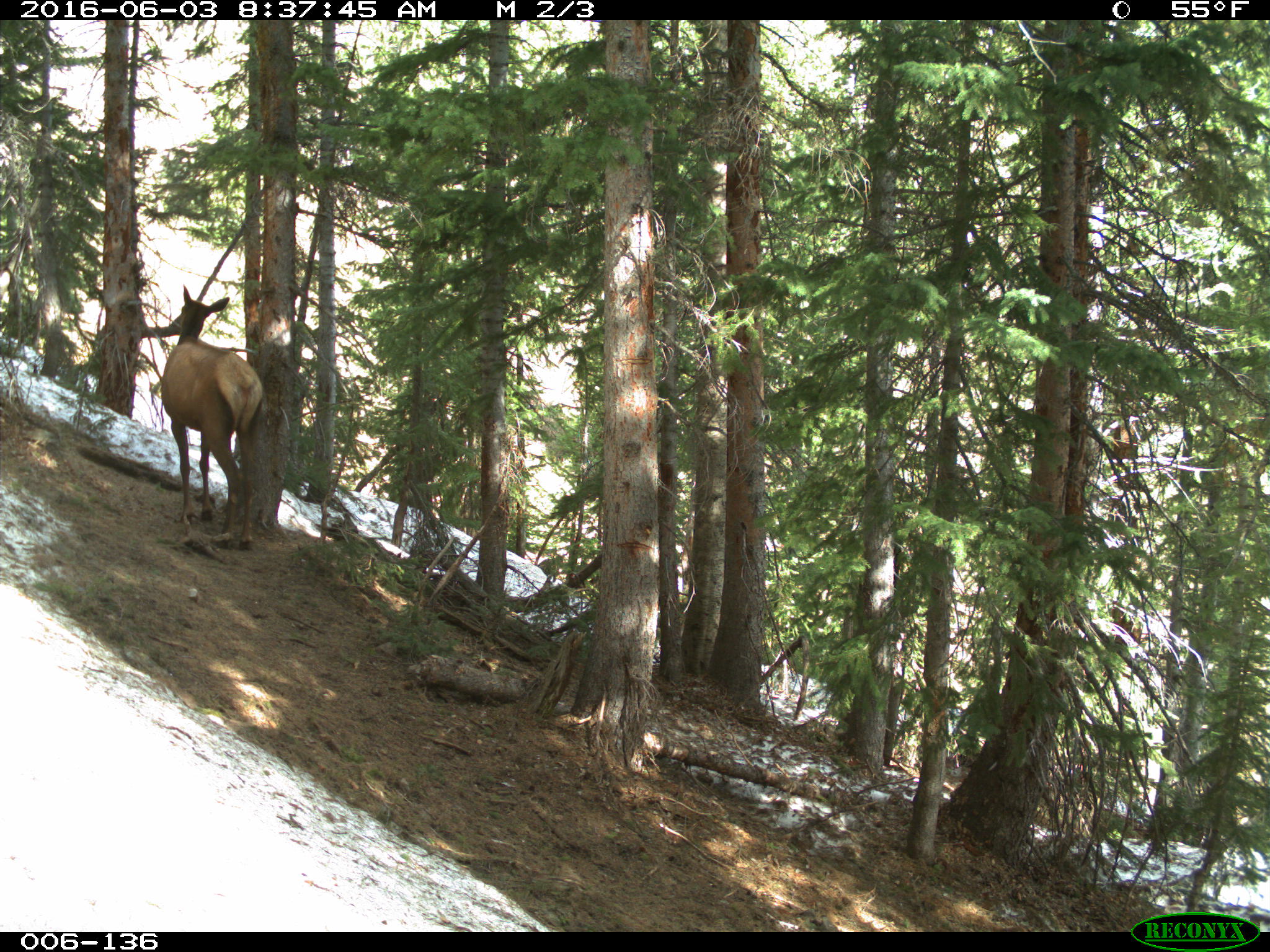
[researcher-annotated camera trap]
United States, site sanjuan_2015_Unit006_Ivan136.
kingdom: Animalia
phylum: Chordata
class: Mammalia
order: Artiodactyla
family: Cervidae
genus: Cervus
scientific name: Cervus elaphus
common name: red deer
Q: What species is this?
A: Cervus elaphus (red deer).